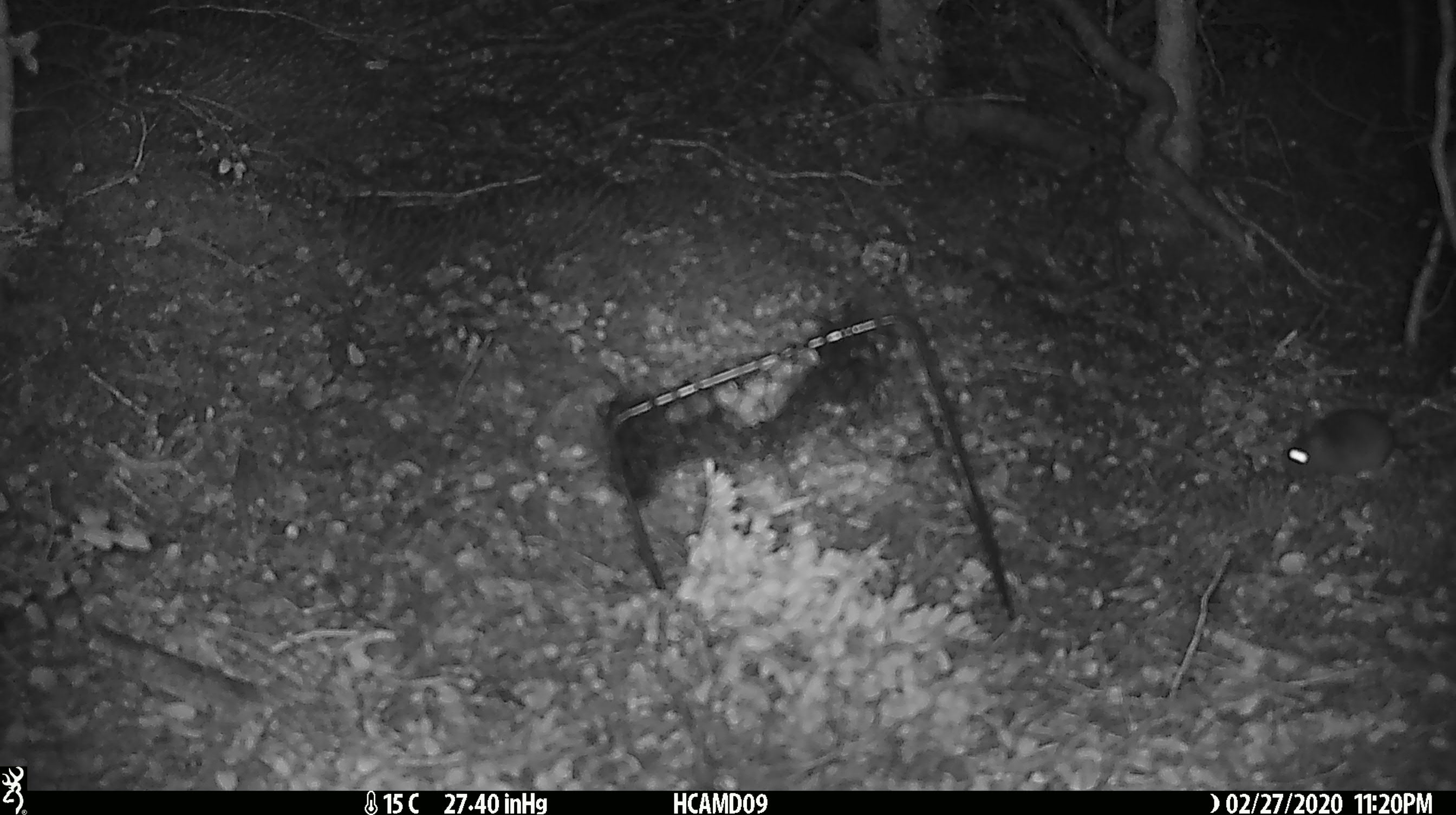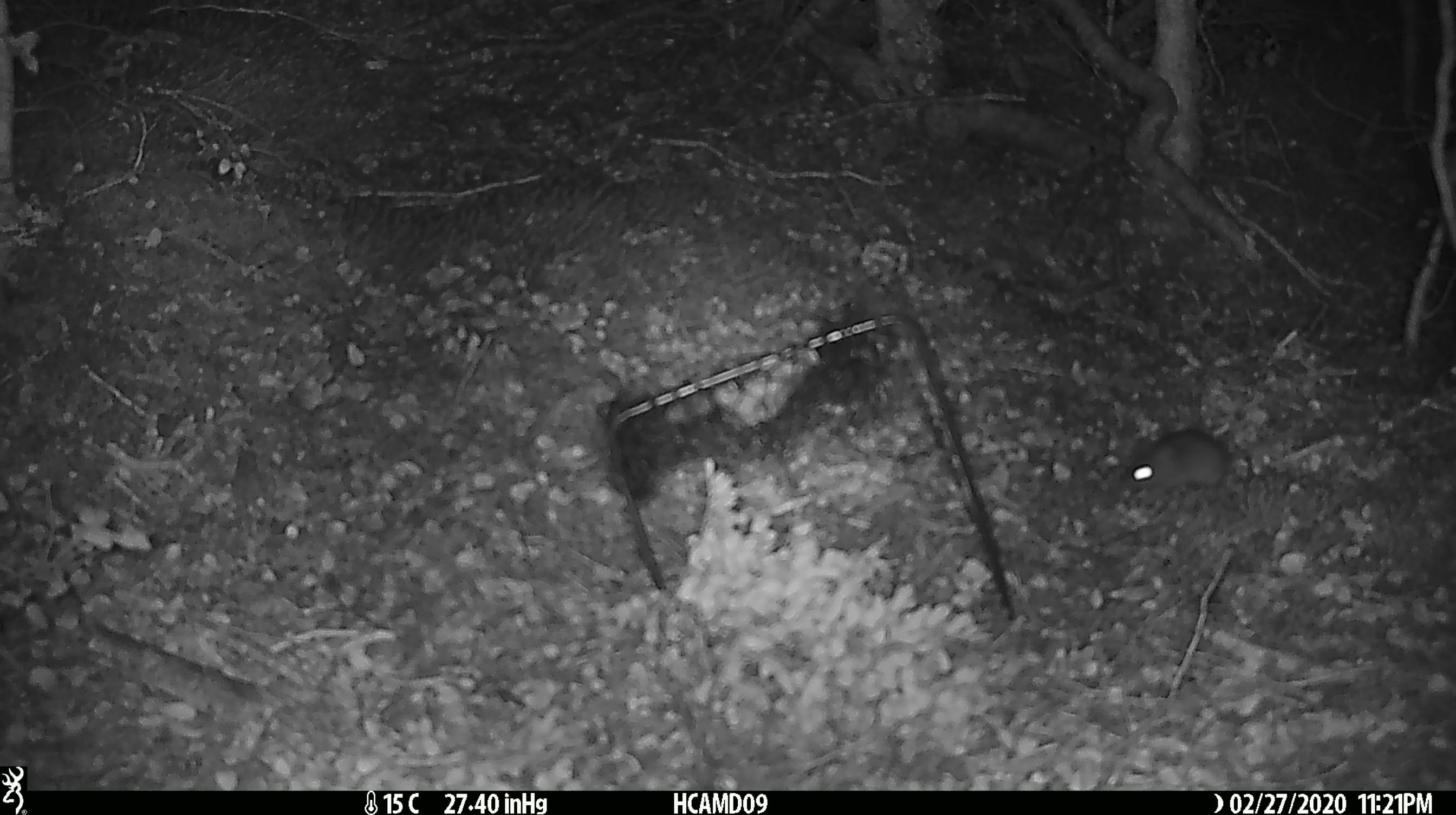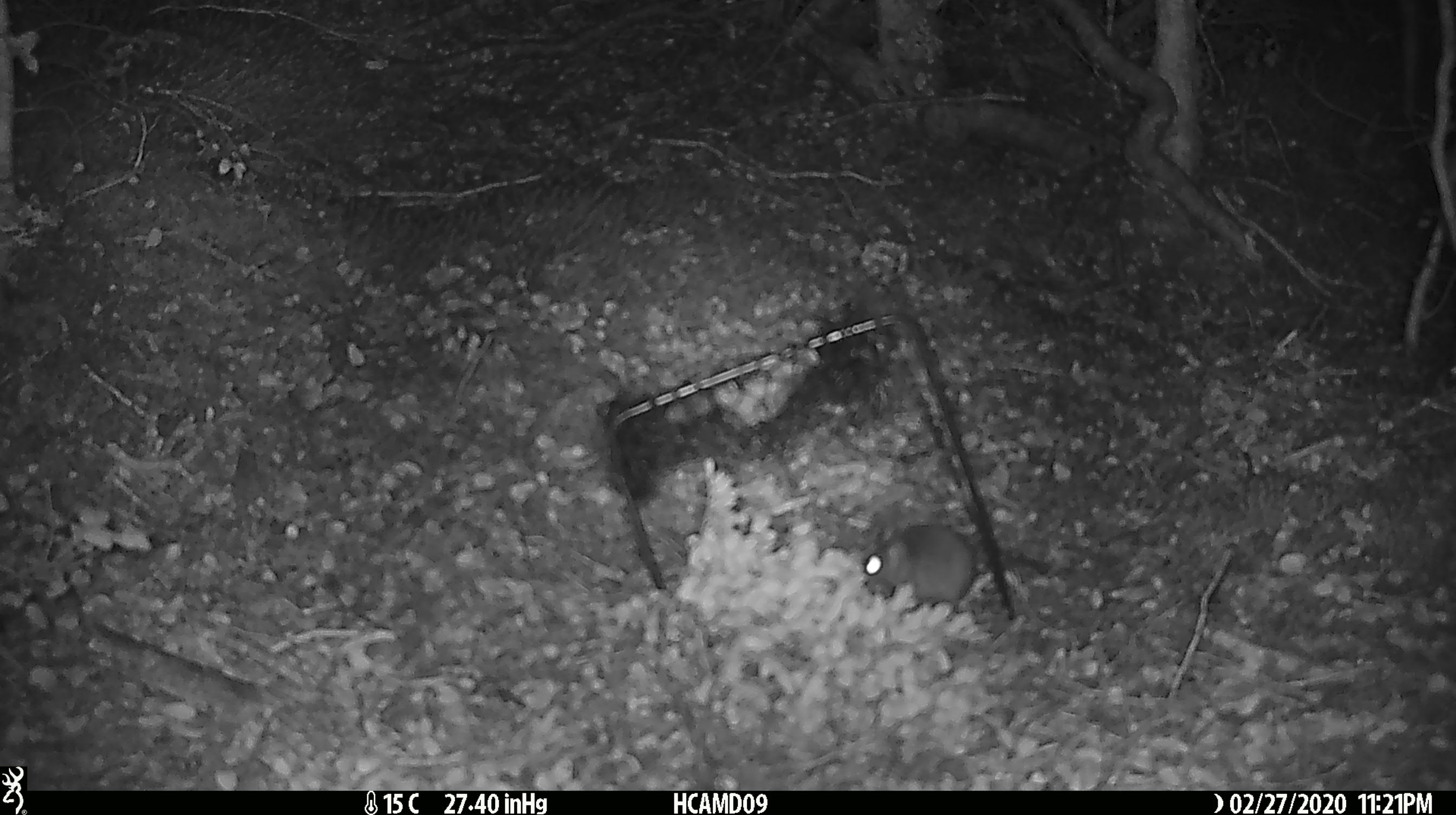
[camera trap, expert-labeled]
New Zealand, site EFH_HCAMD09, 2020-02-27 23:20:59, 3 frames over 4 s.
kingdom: Animalia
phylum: Chordata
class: Mammalia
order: Rodentia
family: Muridae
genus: Mus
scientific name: Mus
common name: mouse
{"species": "mouse (Mus)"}